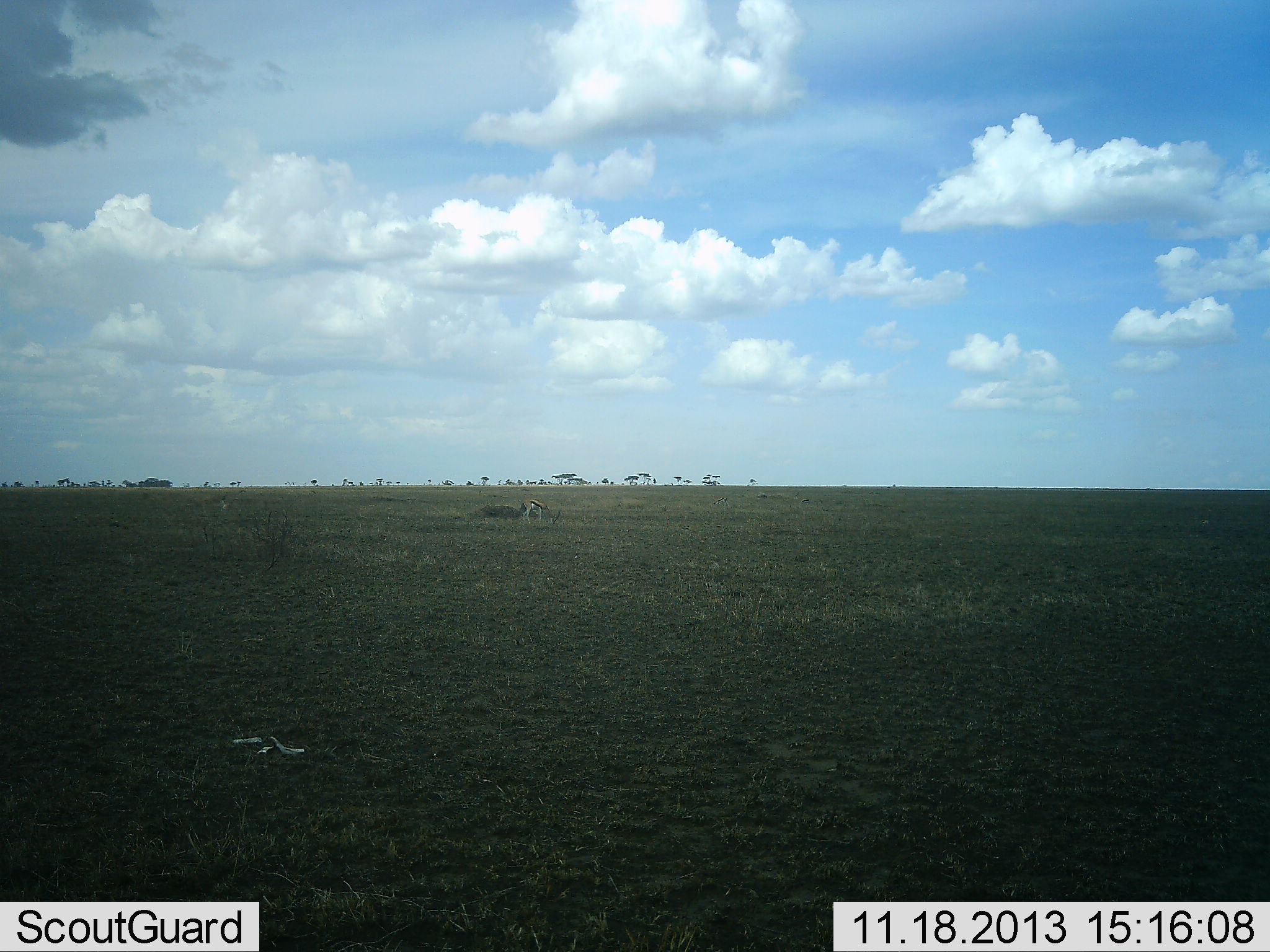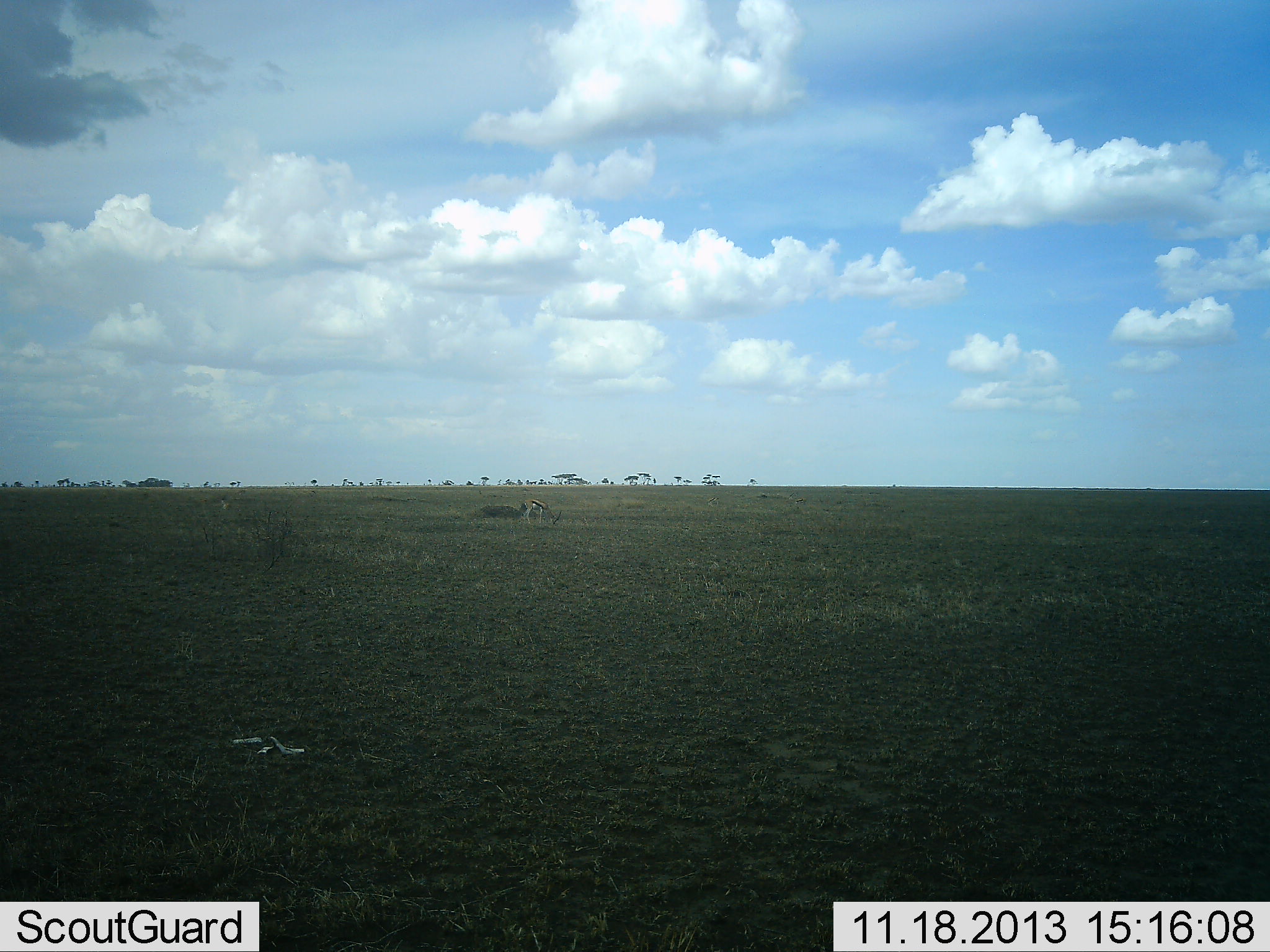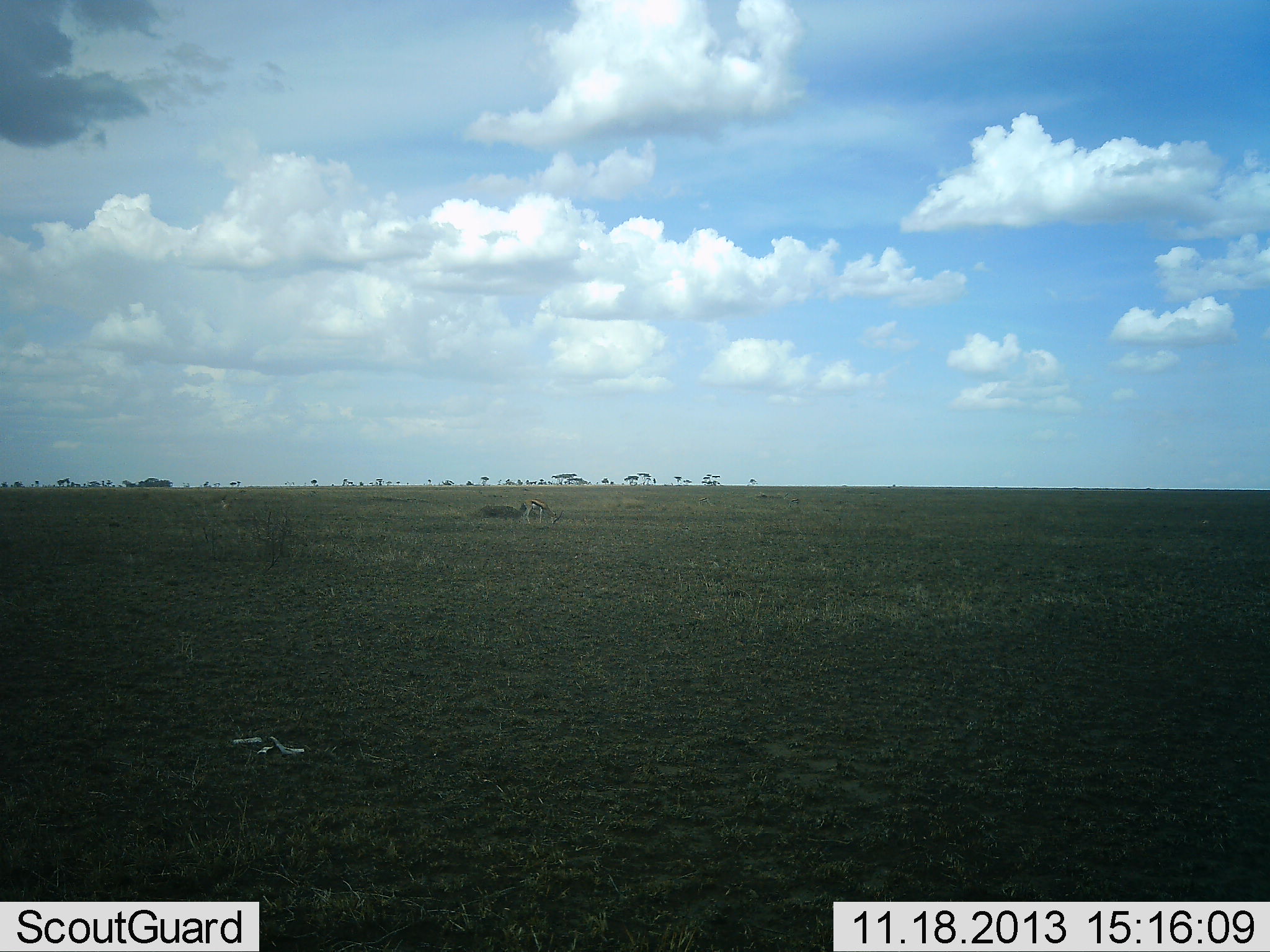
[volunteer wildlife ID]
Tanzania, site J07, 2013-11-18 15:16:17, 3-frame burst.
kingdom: Animalia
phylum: Chordata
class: Mammalia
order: Artiodactyla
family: Bovidae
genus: Eudorcas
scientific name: Eudorcas thomsonii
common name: thomson's gazelle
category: gazellethomsons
Gazellethomsons (thomson's gazelle) (Eudorcas thomsonii), count 1. Behavior (volunteer vote fractions): standing 10%, resting 10%, moving 0%, interacting 0%. Young present (vote fraction): 0%. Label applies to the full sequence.